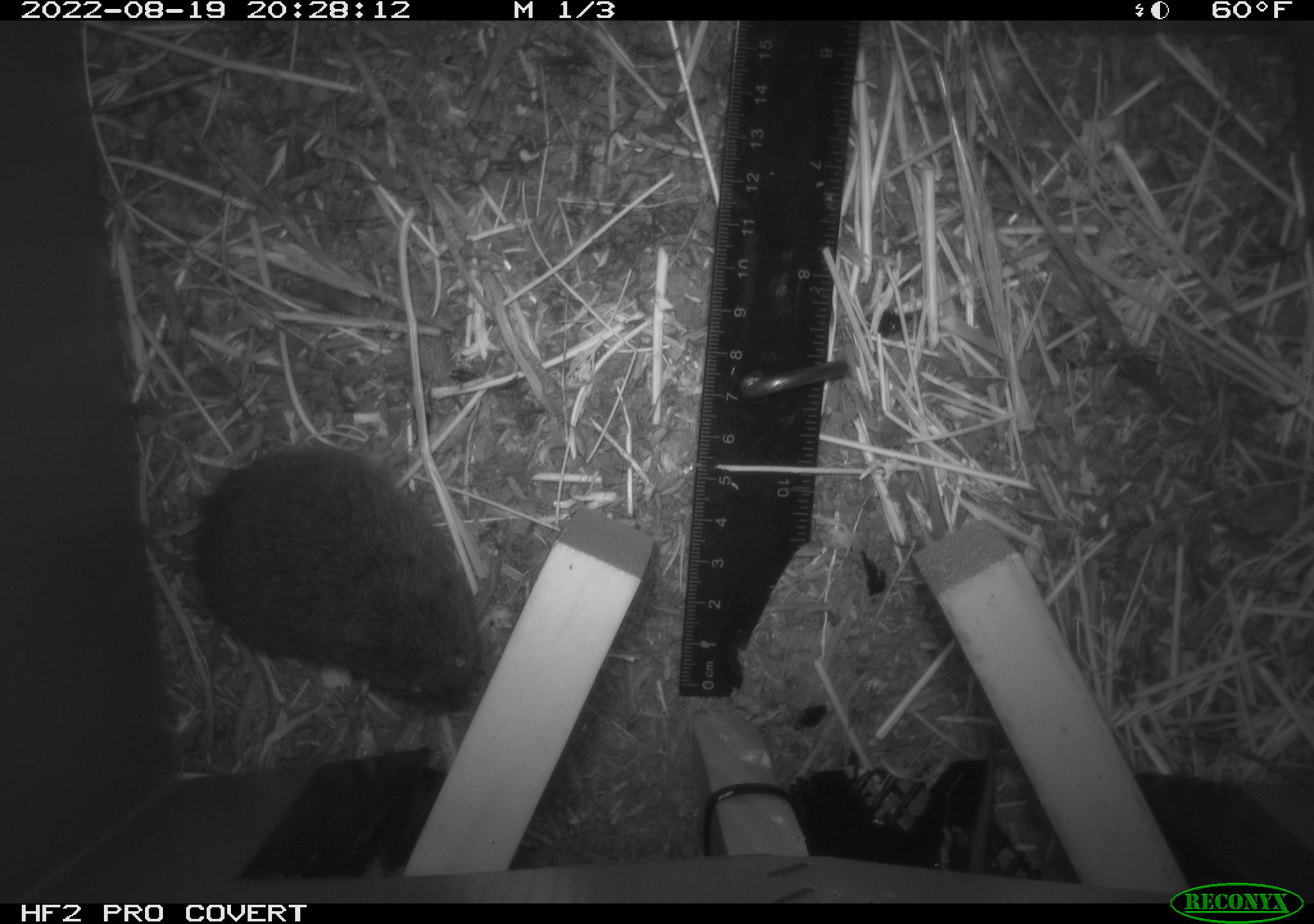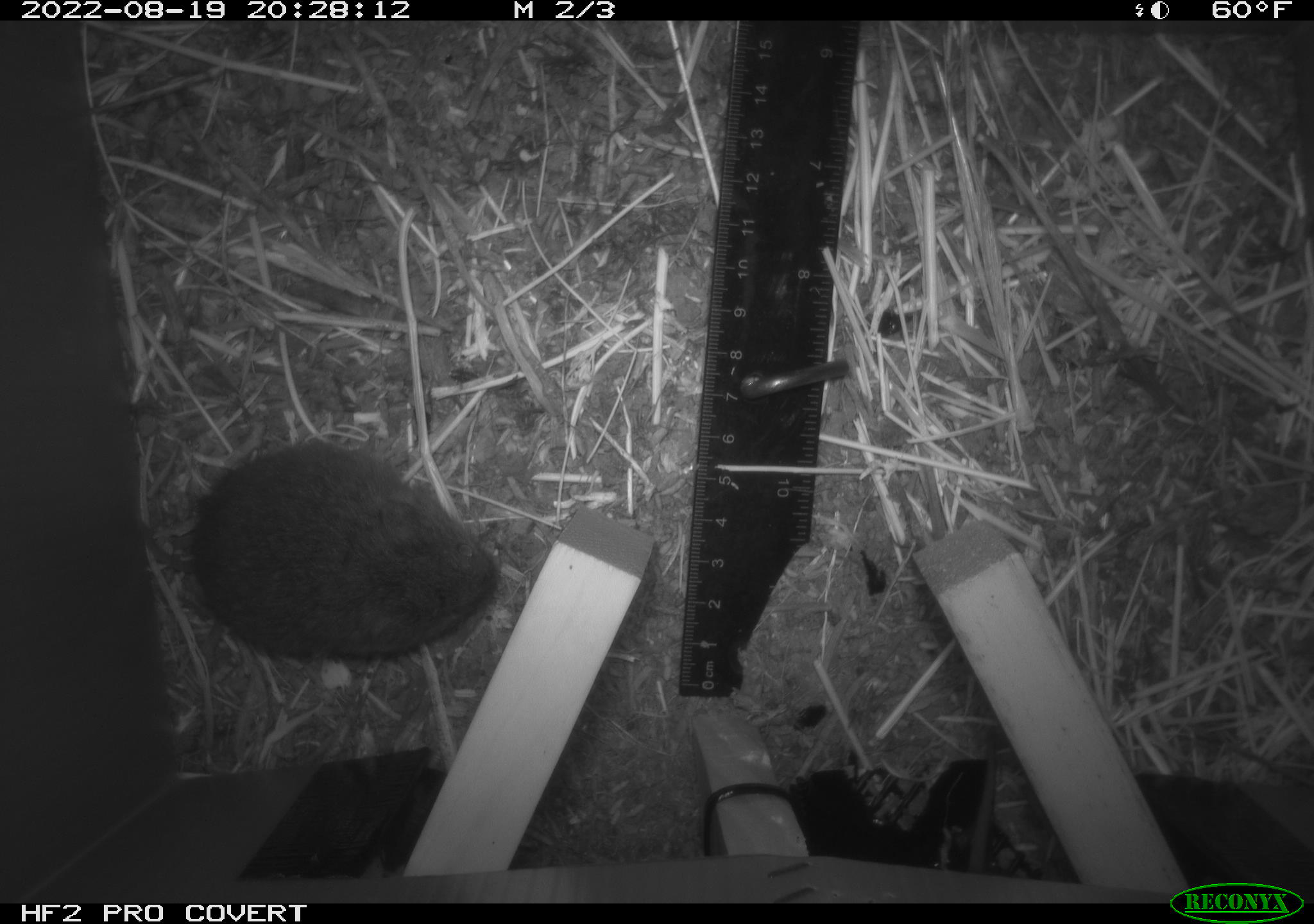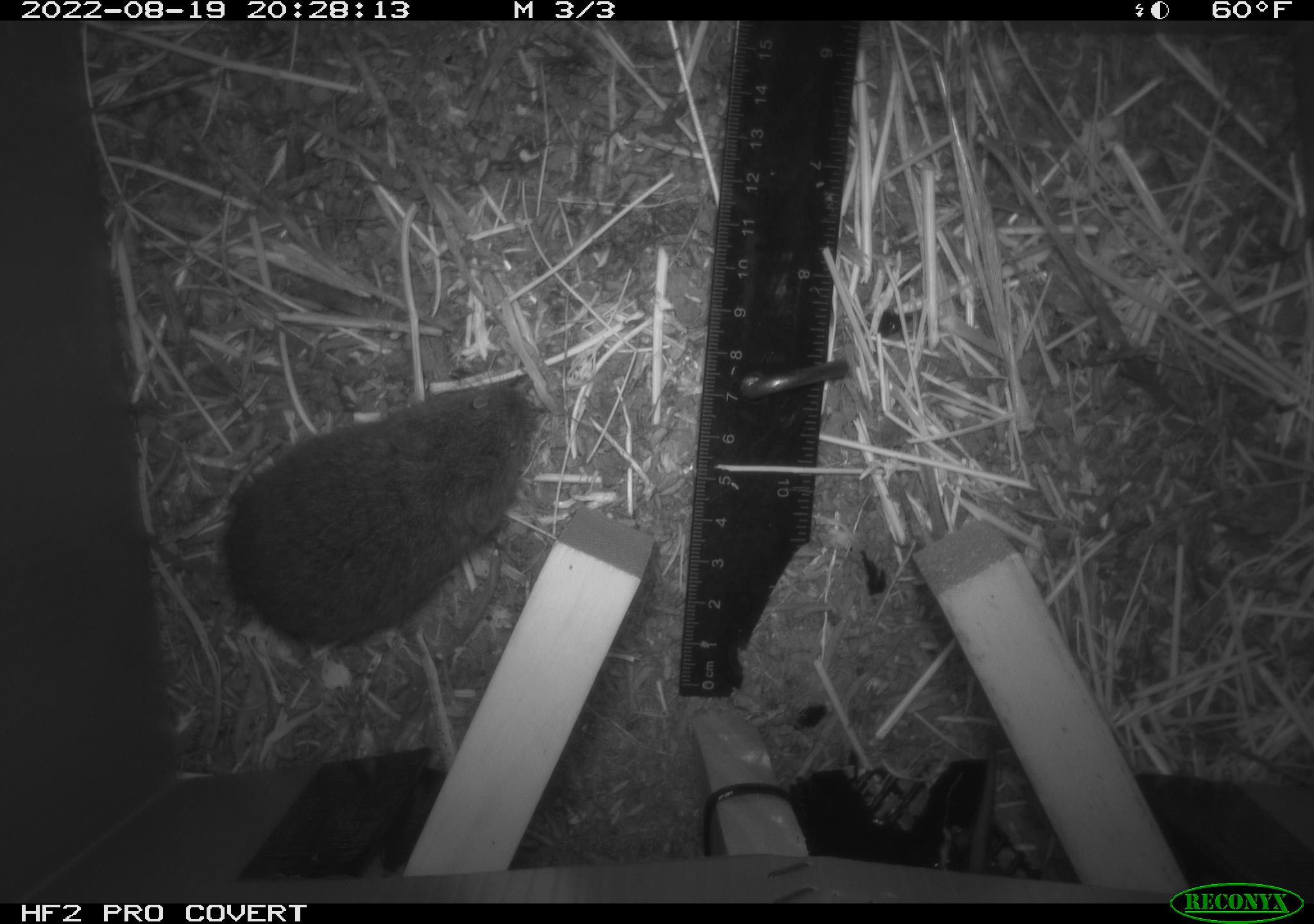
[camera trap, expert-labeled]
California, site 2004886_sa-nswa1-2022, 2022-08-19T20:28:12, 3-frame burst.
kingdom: Animalia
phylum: Chordata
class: Mammalia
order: Rodentia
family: Cricetidae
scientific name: Cricetidae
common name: hamsters, voles, lemmings, and allies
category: cricetidae family